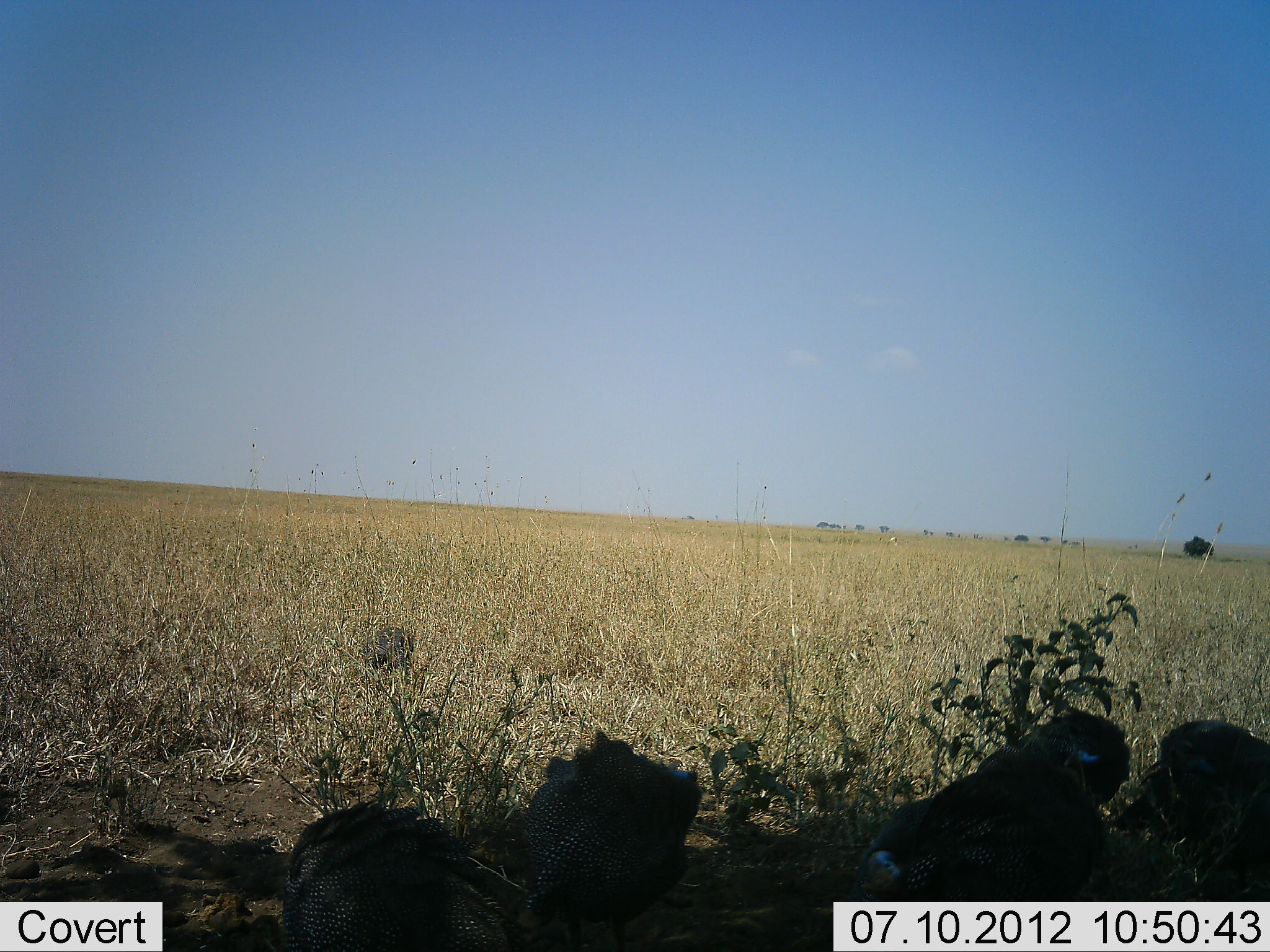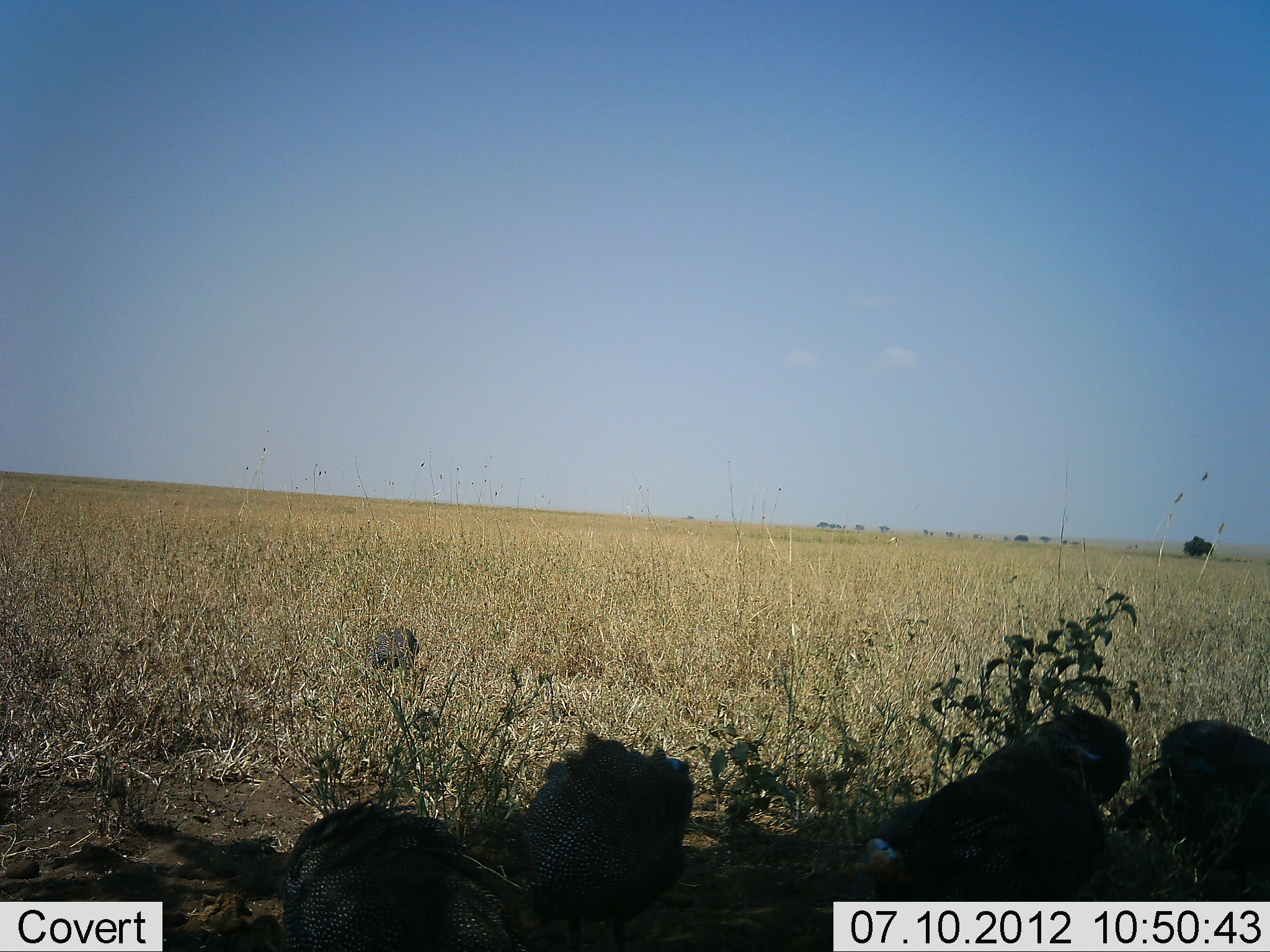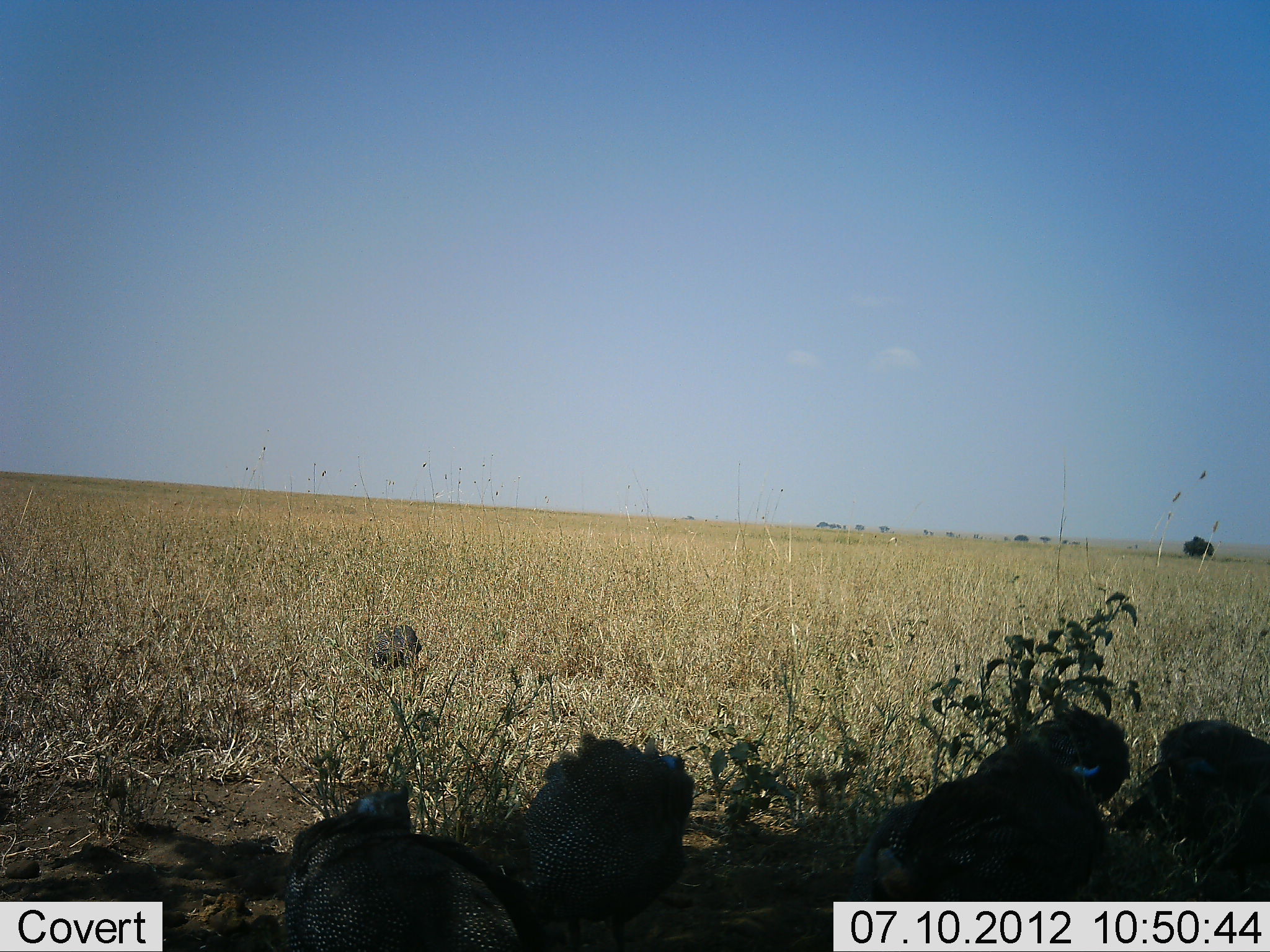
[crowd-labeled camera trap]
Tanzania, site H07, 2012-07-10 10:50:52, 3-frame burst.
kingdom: Animalia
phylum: Chordata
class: Aves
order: Galliformes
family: Numididae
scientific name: Numididae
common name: guinea fowl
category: guineafowl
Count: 6.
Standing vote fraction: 30%.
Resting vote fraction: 30%.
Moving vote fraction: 0%.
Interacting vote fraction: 0%.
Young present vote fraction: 0%.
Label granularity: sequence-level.